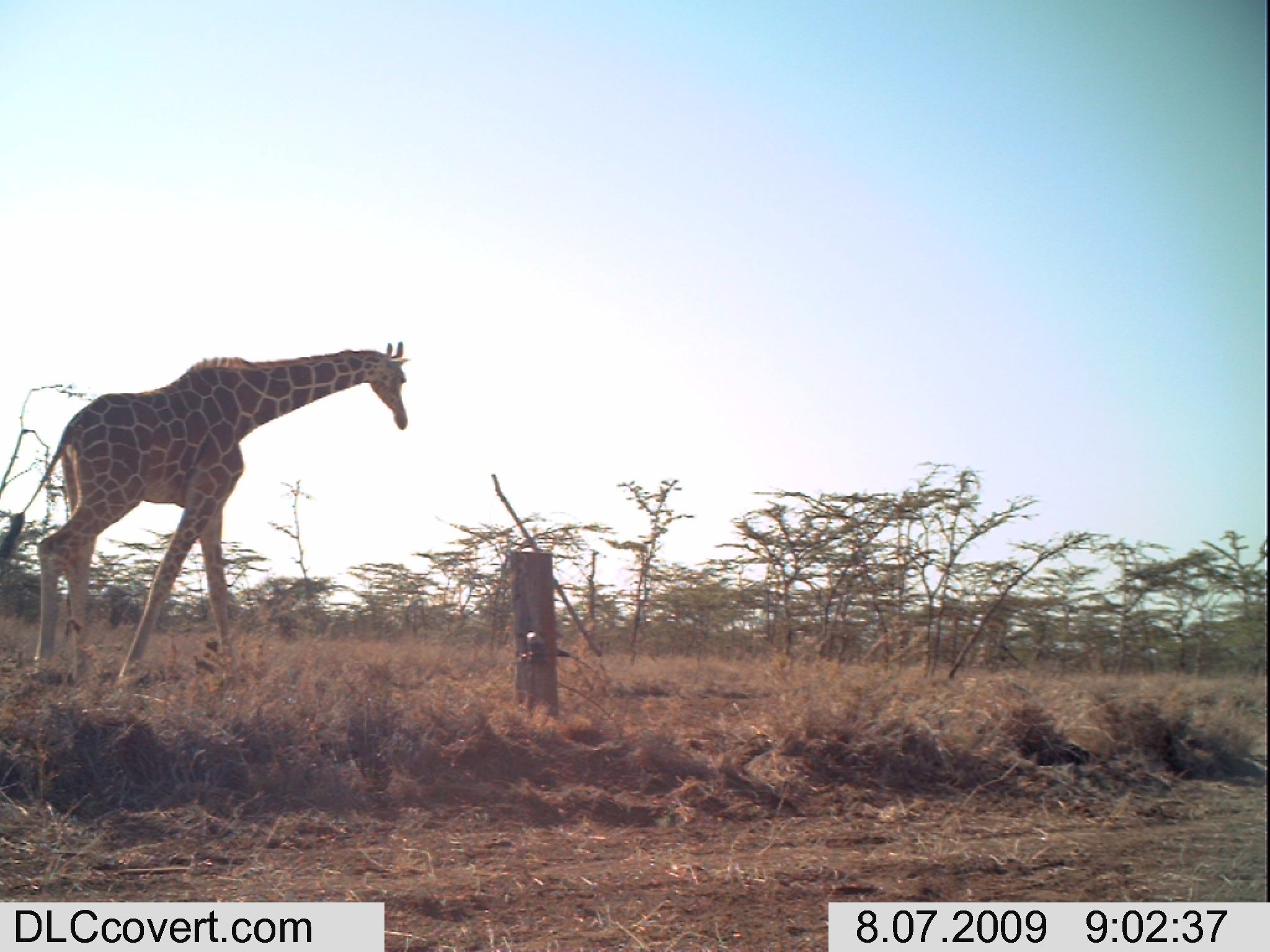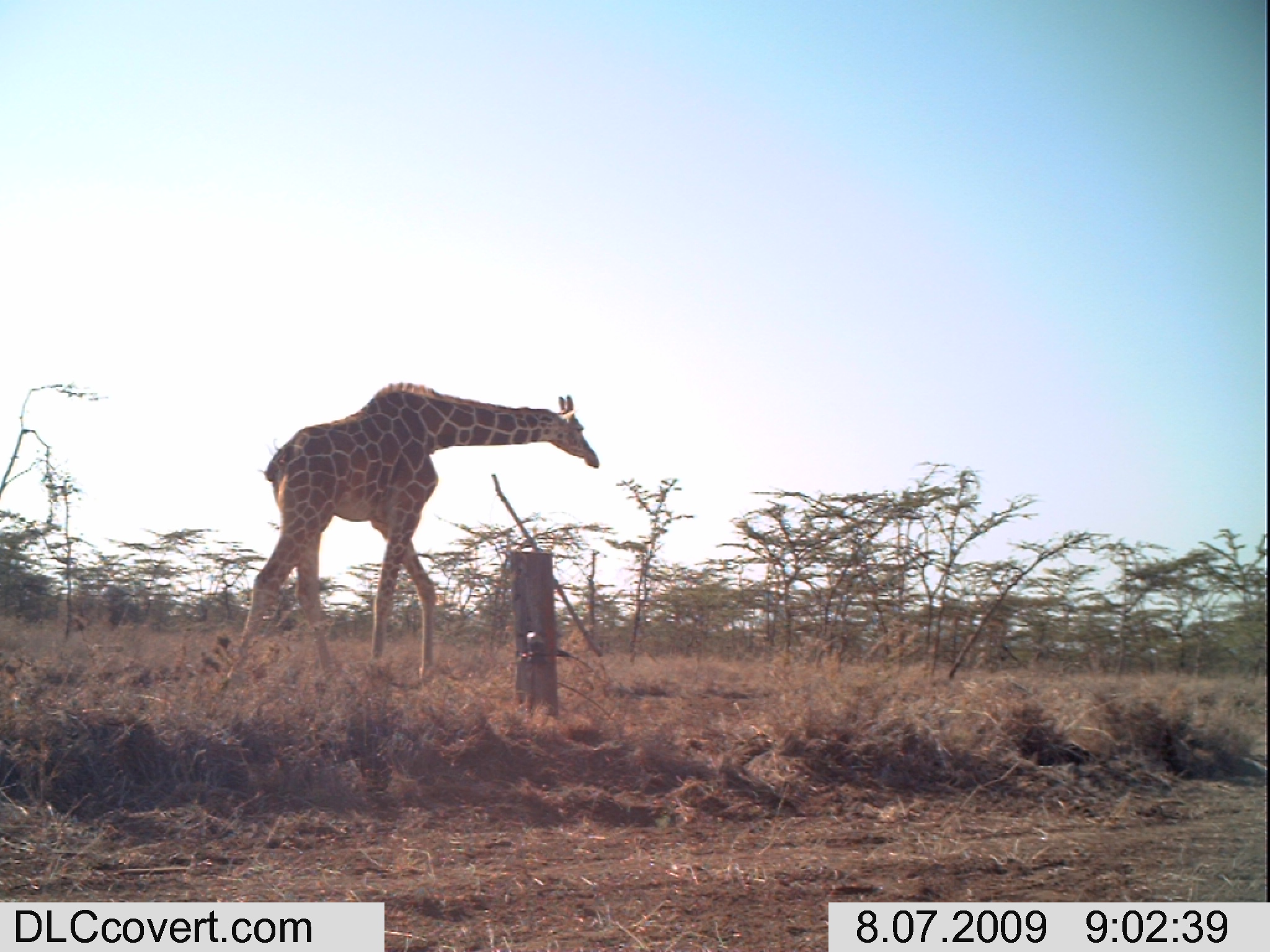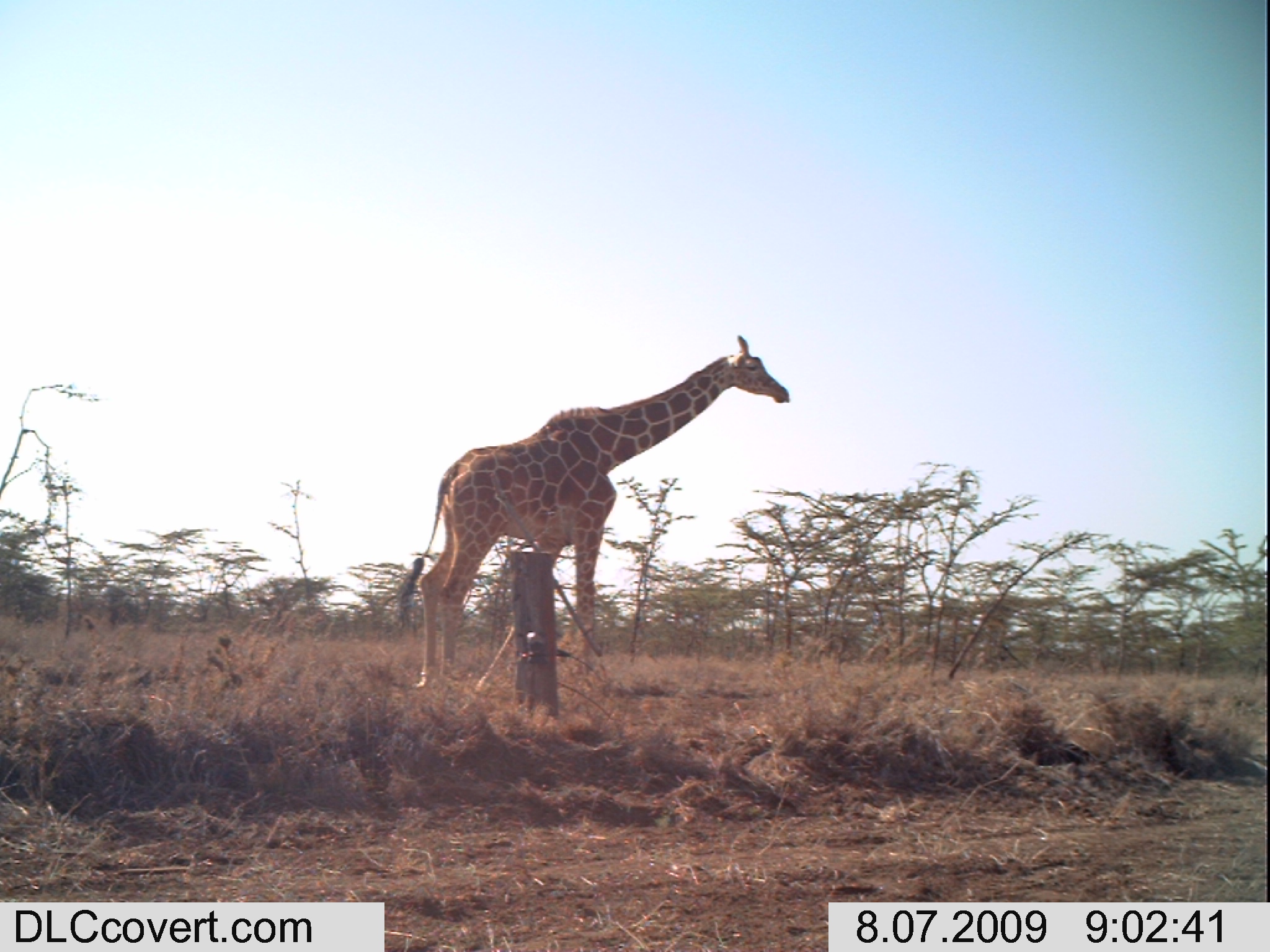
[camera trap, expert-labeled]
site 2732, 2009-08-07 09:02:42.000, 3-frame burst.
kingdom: Animalia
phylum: Chordata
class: Mammalia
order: Artiodactyla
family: Giraffidae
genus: Giraffa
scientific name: Giraffa camelopardalis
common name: giraffe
Giraffa camelopardalis (giraffe), count 1.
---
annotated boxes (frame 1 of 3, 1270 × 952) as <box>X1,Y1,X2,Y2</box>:
giraffa camelopardalis: <box>3,335,406,680</box>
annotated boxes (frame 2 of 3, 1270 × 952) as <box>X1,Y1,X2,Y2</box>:
giraffa camelopardalis: <box>224,378,601,682</box>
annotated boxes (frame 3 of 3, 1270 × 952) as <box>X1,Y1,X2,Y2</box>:
giraffa camelopardalis: <box>390,329,790,688</box>